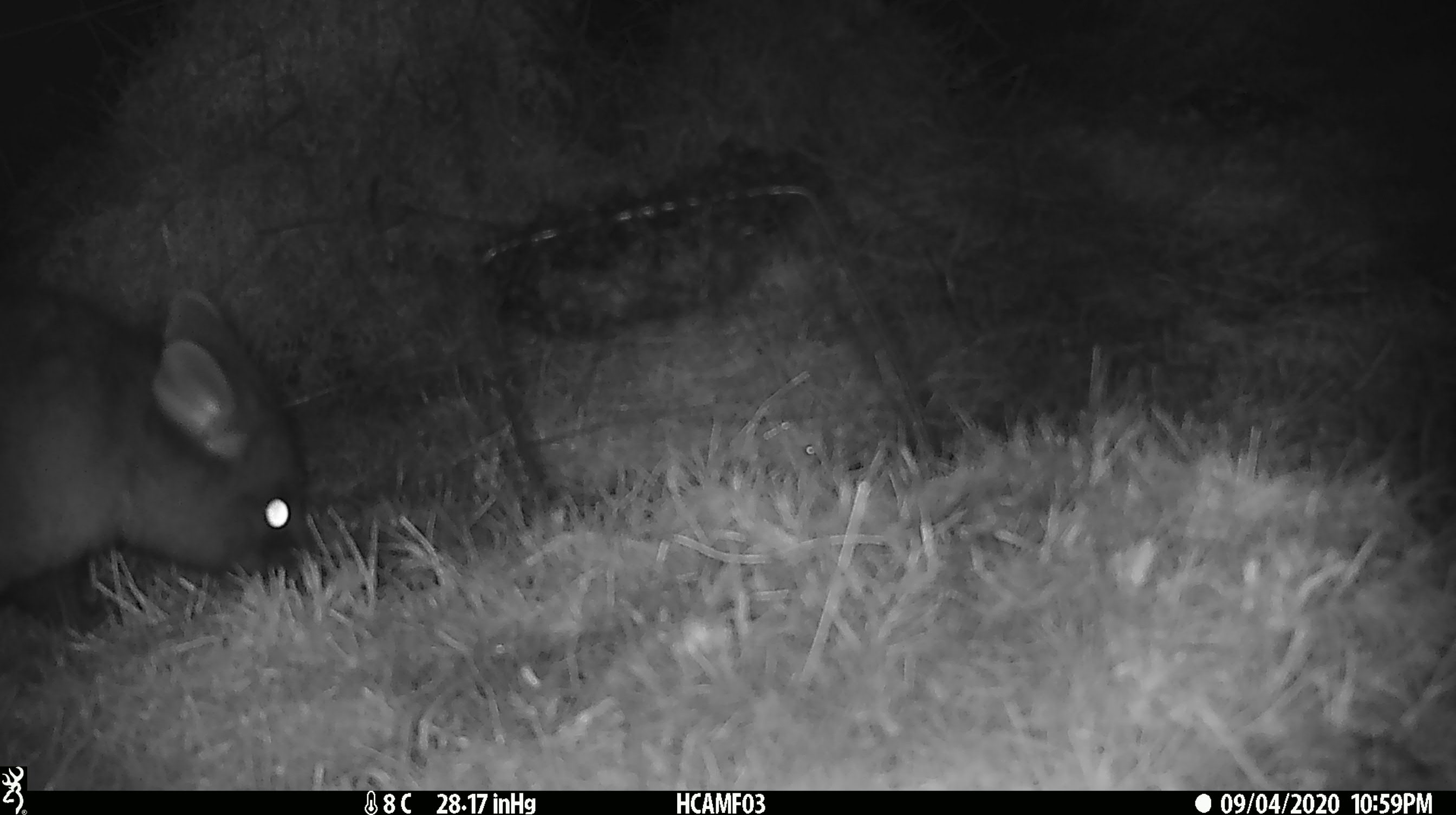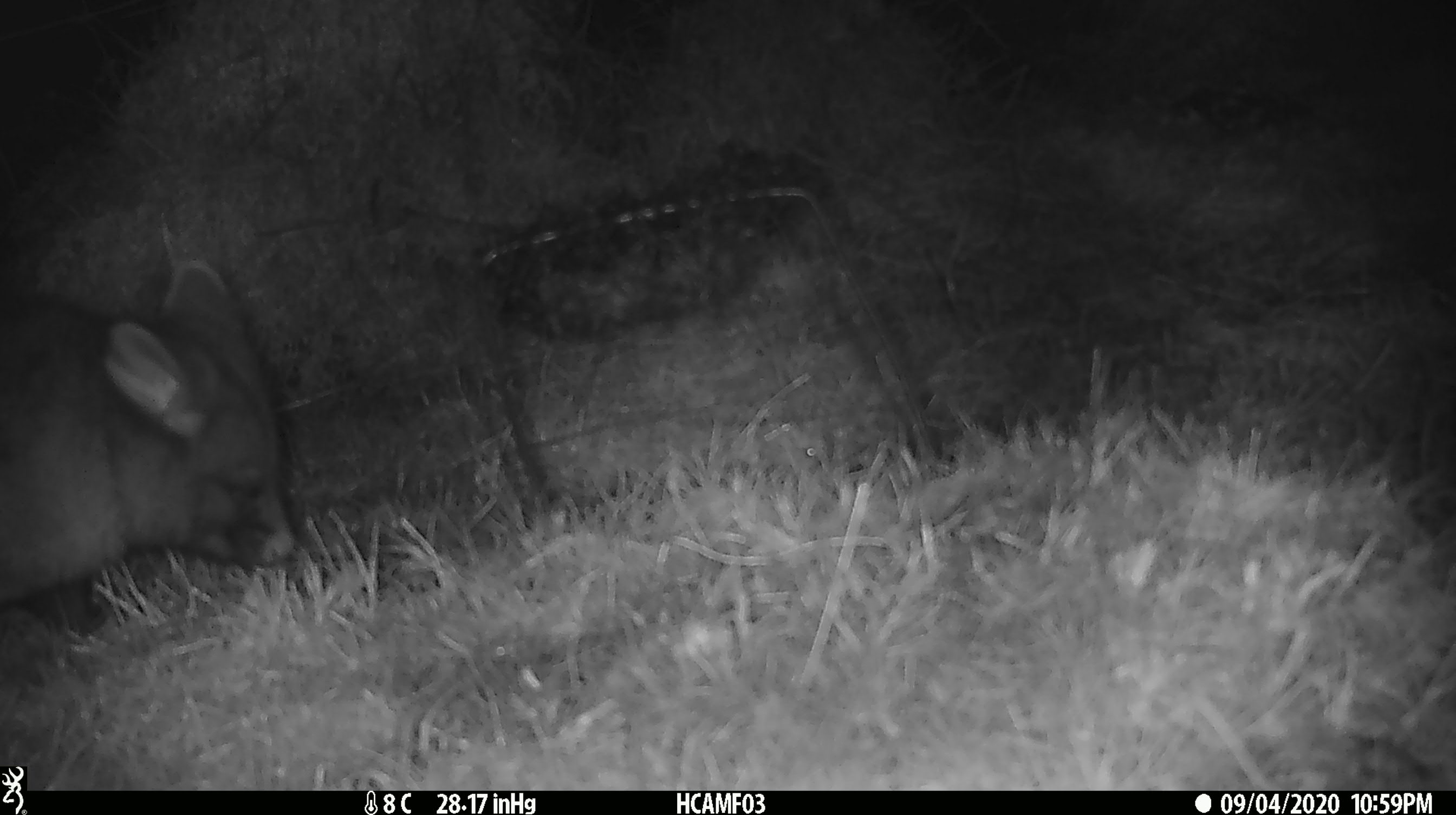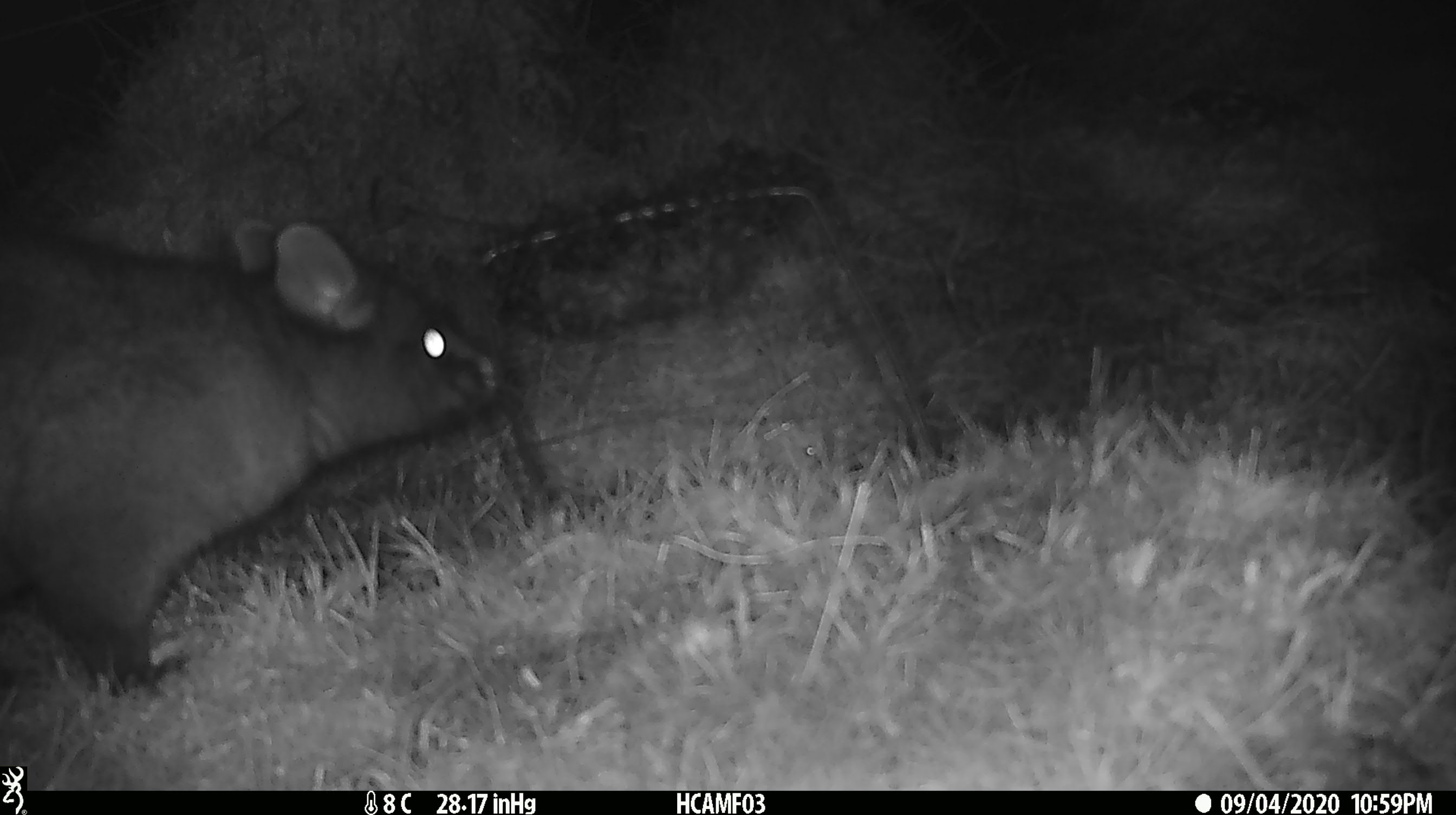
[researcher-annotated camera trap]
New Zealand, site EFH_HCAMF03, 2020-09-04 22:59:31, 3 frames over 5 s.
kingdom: Animalia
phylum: Chordata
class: Mammalia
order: Diprotodontia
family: Phalangeridae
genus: Trichosurus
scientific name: Trichosurus vulpecula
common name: common brushtail possum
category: possum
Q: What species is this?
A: Possum (common brushtail possum) (Trichosurus vulpecula).